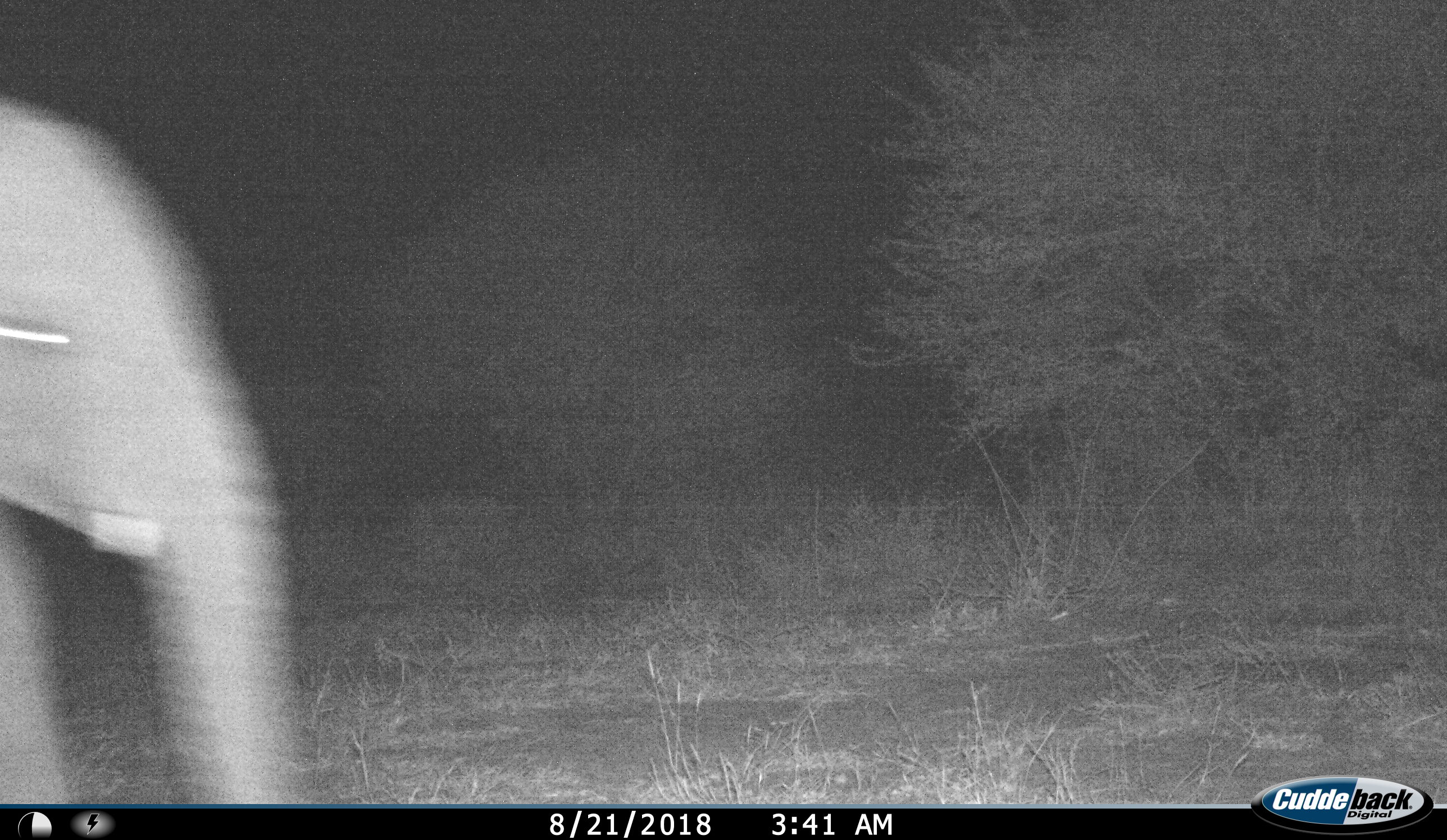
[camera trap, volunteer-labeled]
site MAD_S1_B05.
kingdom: Animalia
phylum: Chordata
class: Mammalia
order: Proboscidea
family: Elephantidae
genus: Loxodonta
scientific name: Loxodonta africana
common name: african bush elephant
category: elephant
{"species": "elephant (african bush elephant) (Loxodonta africana)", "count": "1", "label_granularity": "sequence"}